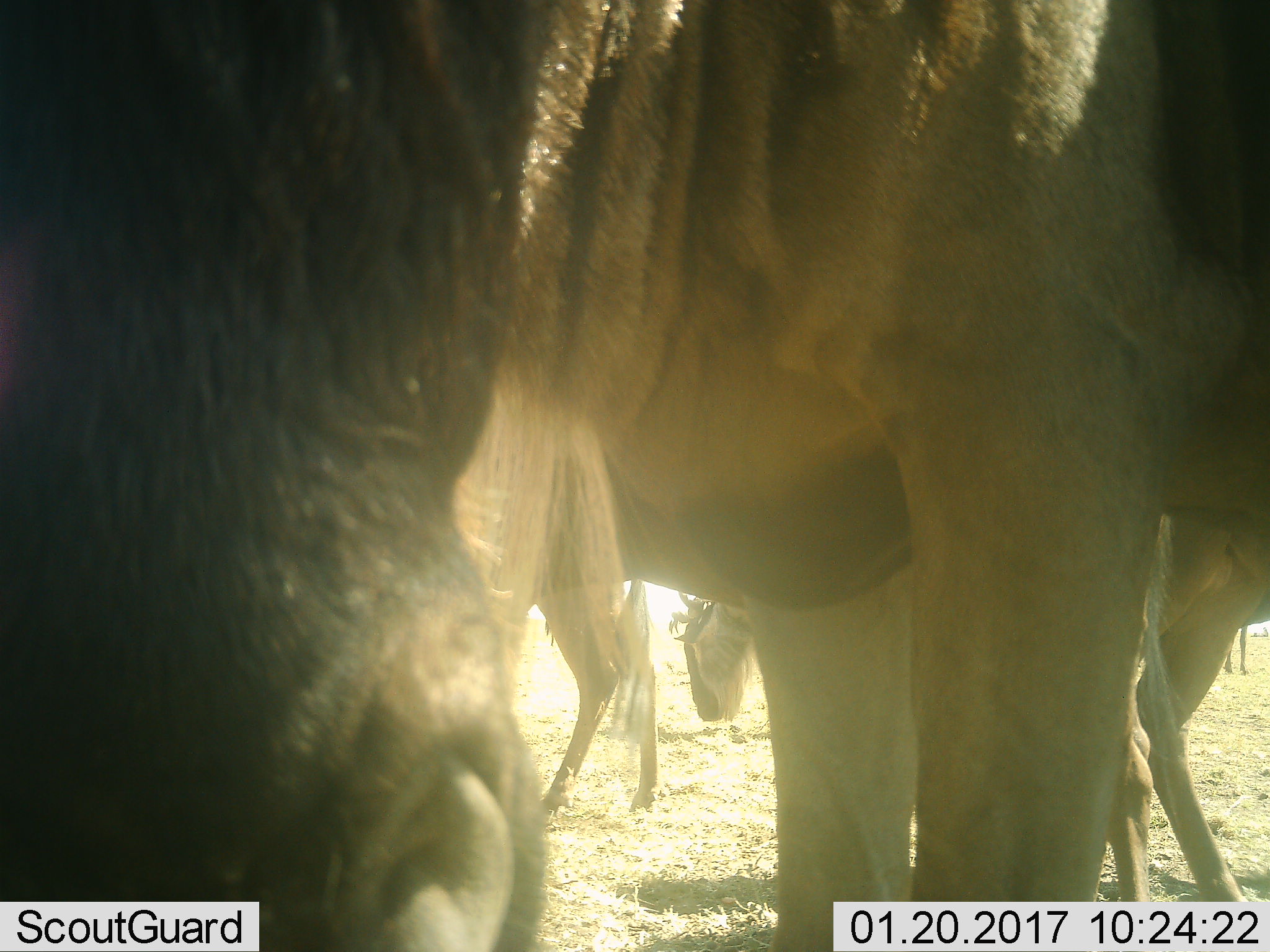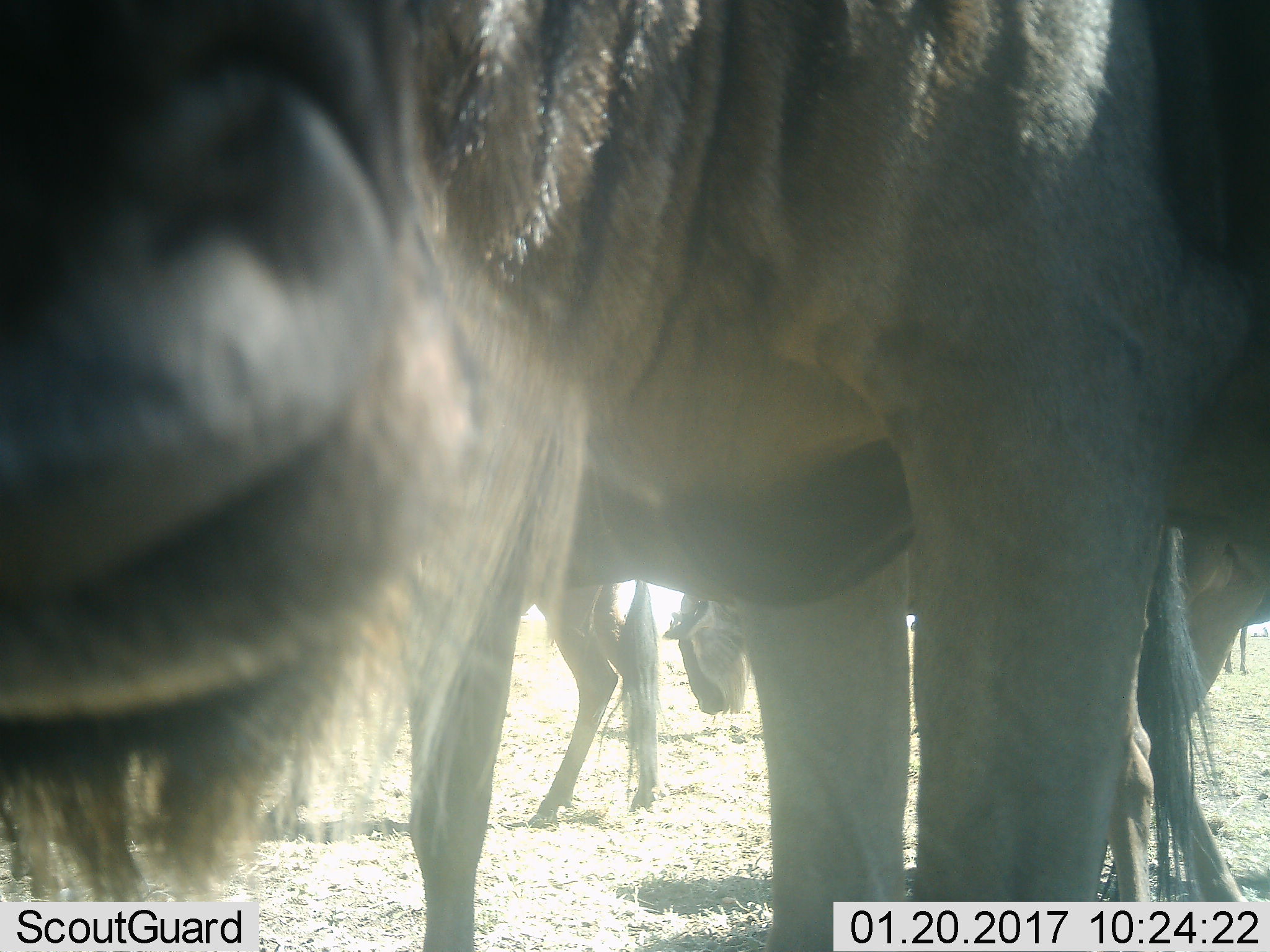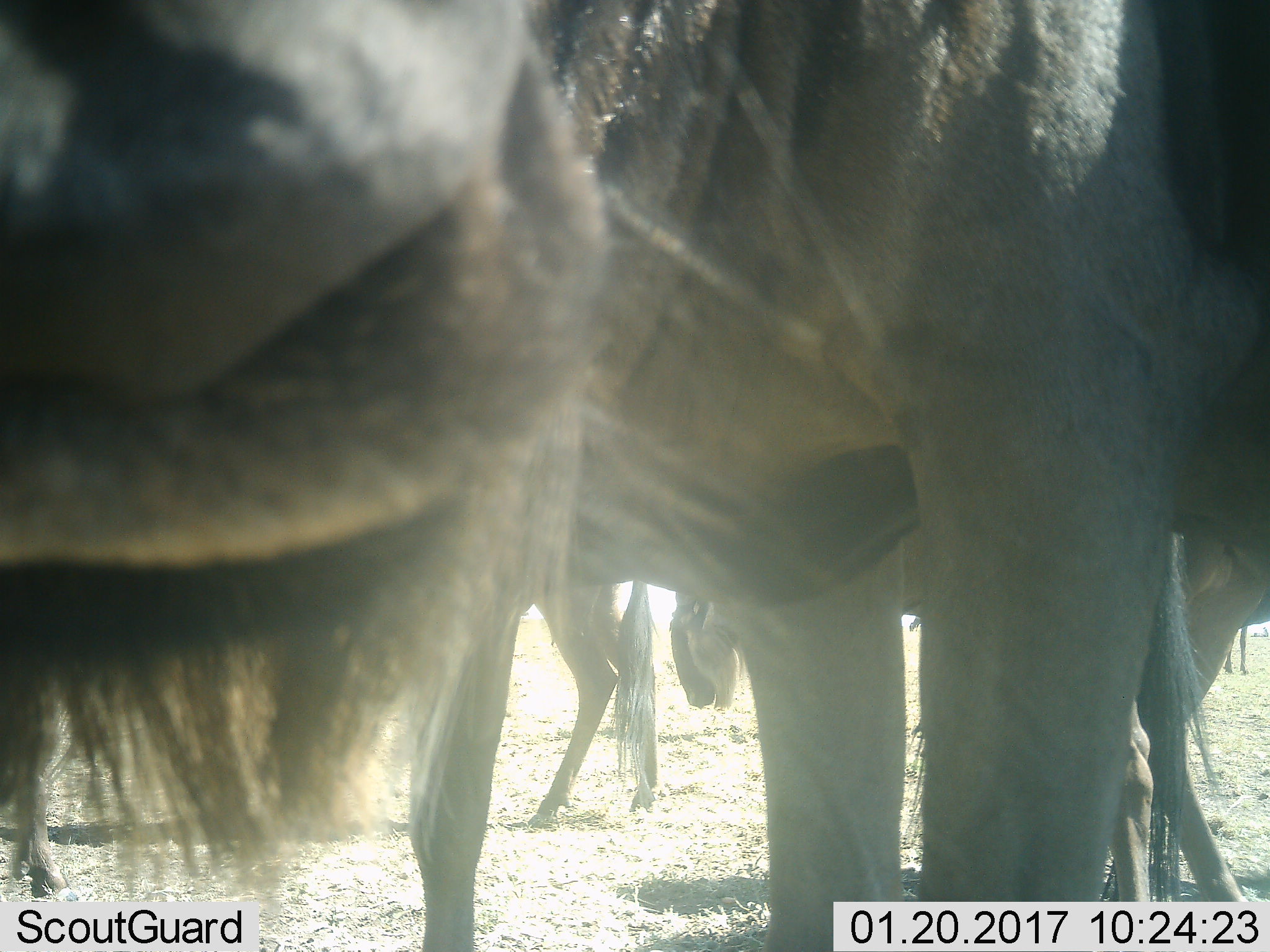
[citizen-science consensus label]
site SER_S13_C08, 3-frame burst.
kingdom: Animalia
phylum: Chordata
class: Mammalia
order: Artiodactyla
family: Bovidae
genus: Connochaetes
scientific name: Connochaetes taurinus taurinus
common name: blue wildebeest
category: wildebeestblue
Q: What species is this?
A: Wildebeestblue (blue wildebeest) (Connochaetes taurinus taurinus).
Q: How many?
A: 4.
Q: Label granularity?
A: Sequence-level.